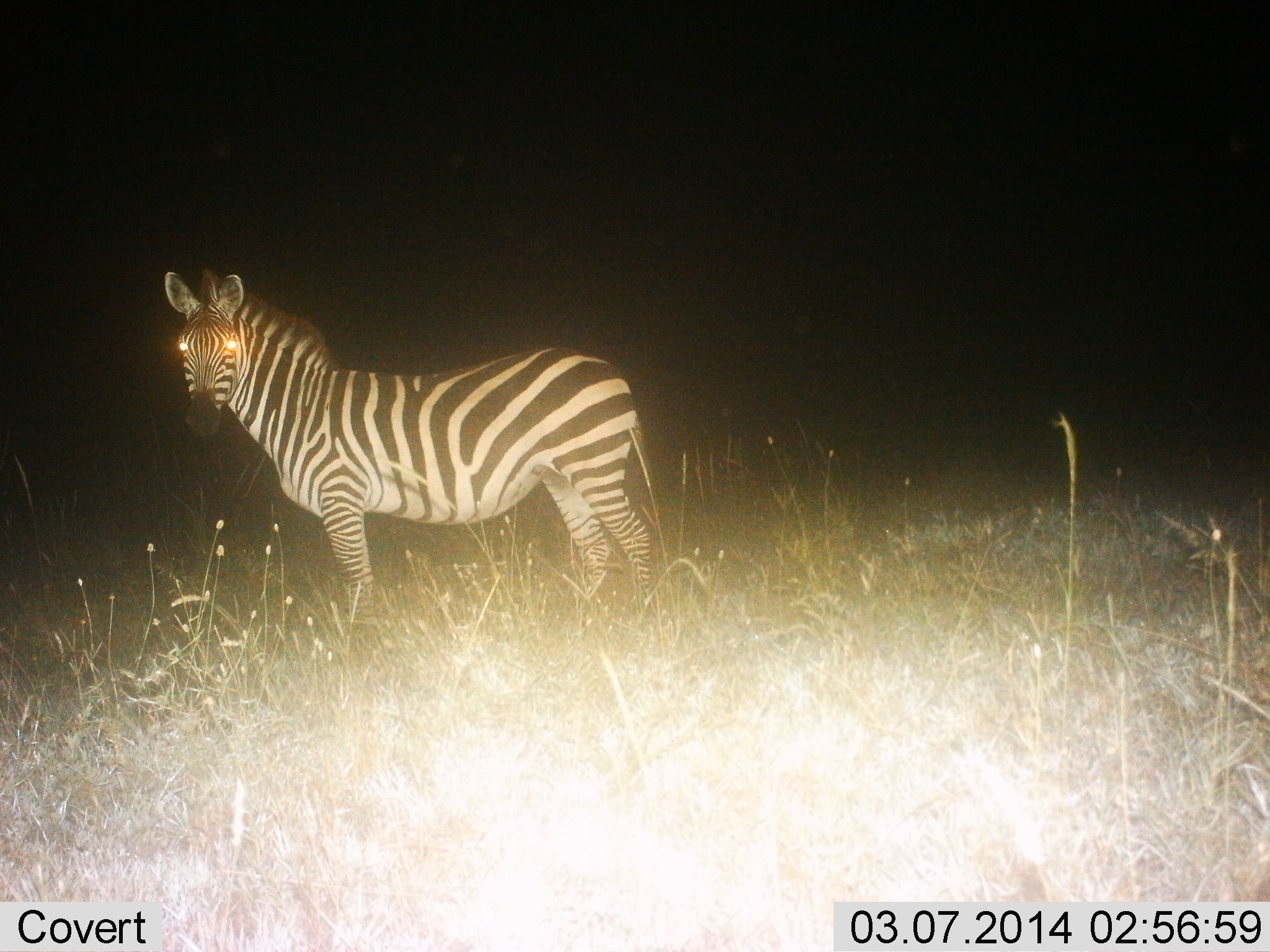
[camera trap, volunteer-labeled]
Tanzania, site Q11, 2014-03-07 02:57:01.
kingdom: Animalia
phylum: Chordata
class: Mammalia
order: Perissodactyla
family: Equidae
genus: Equus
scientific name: Equus quagga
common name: plains zebra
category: zebra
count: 1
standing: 100%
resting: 0%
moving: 0%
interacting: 0%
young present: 0%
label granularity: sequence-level